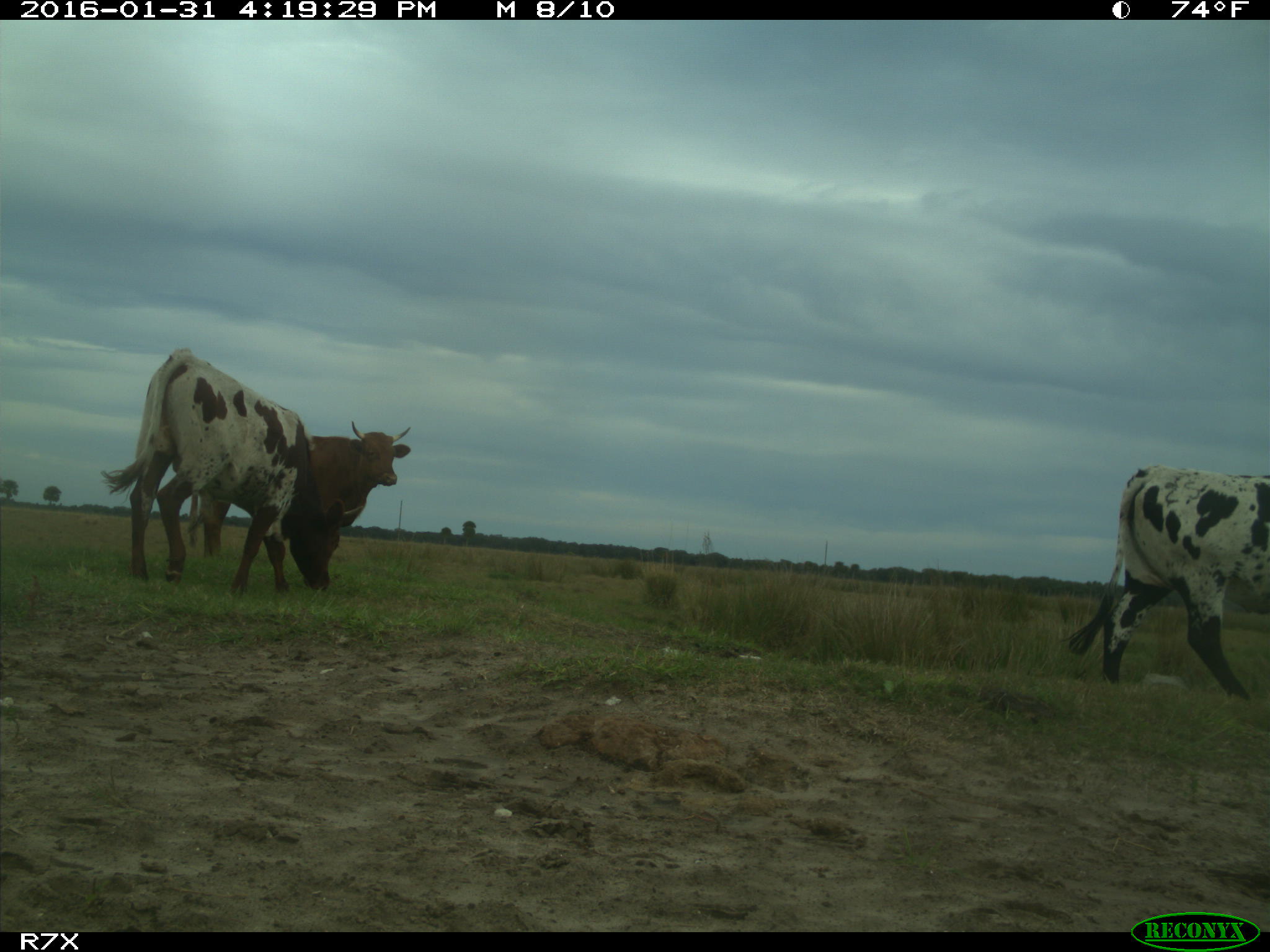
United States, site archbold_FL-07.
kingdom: Animalia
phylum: Chordata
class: Mammalia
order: Artiodactyla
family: Bovidae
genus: Bos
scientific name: Bos taurus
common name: domestic cow